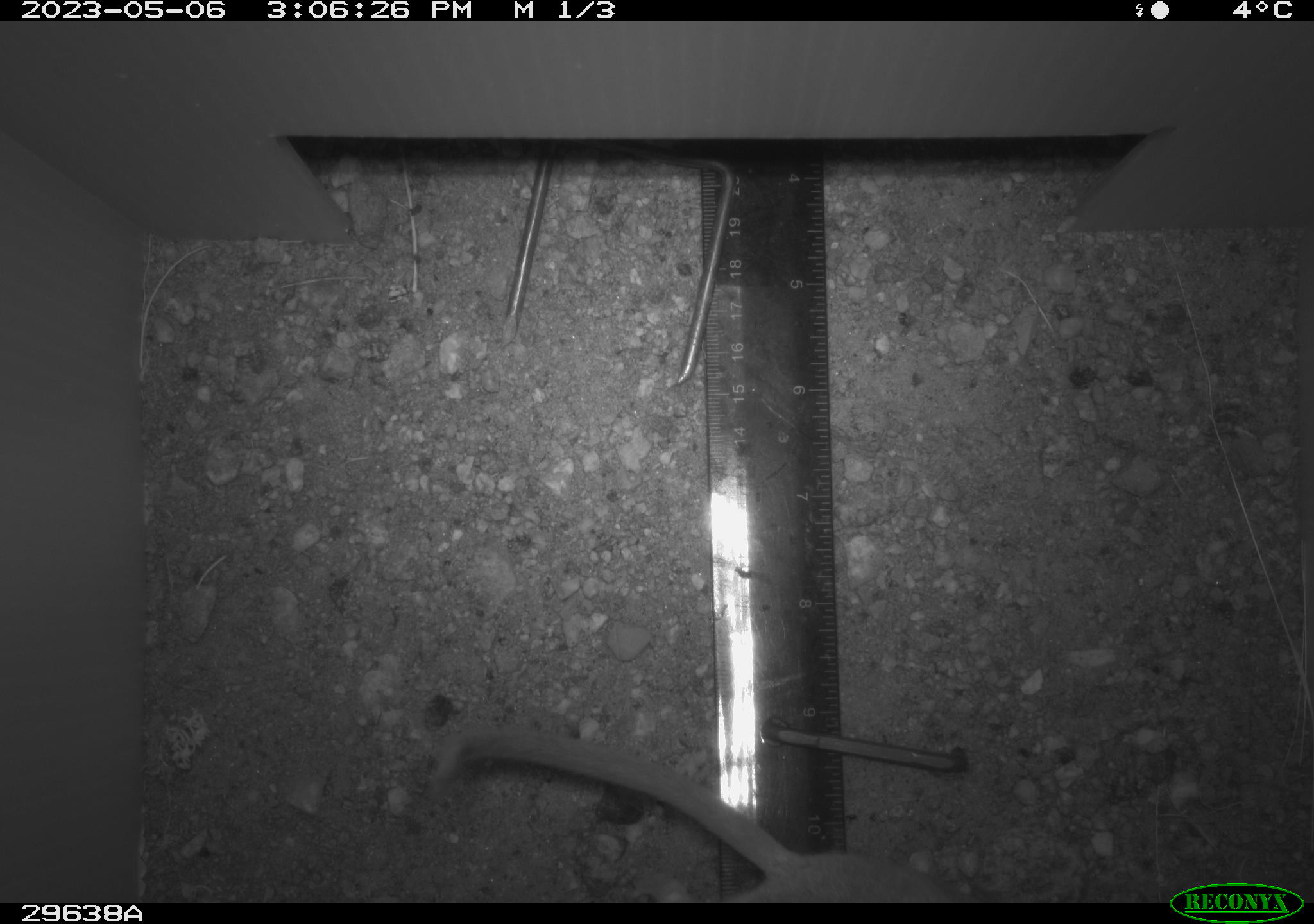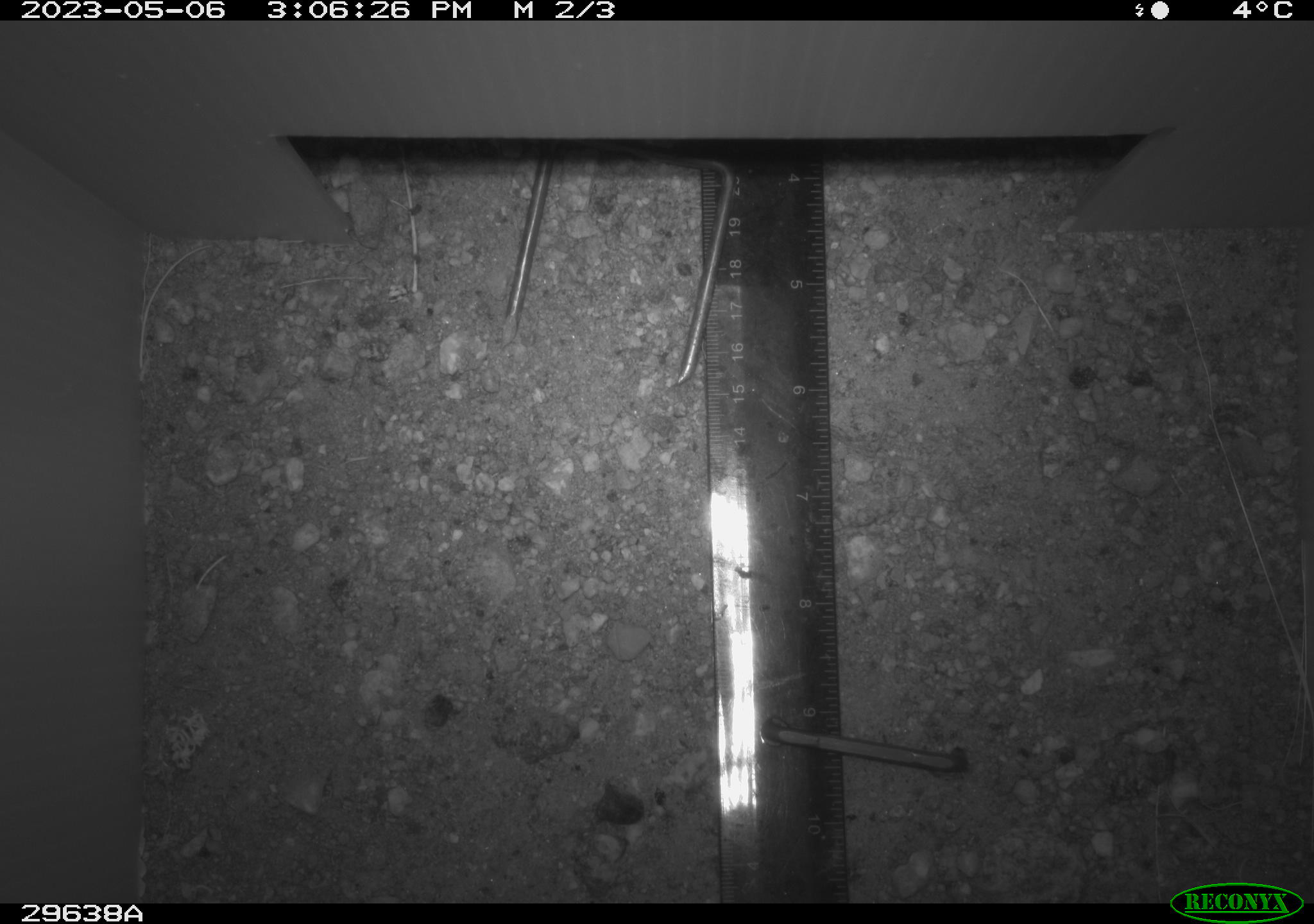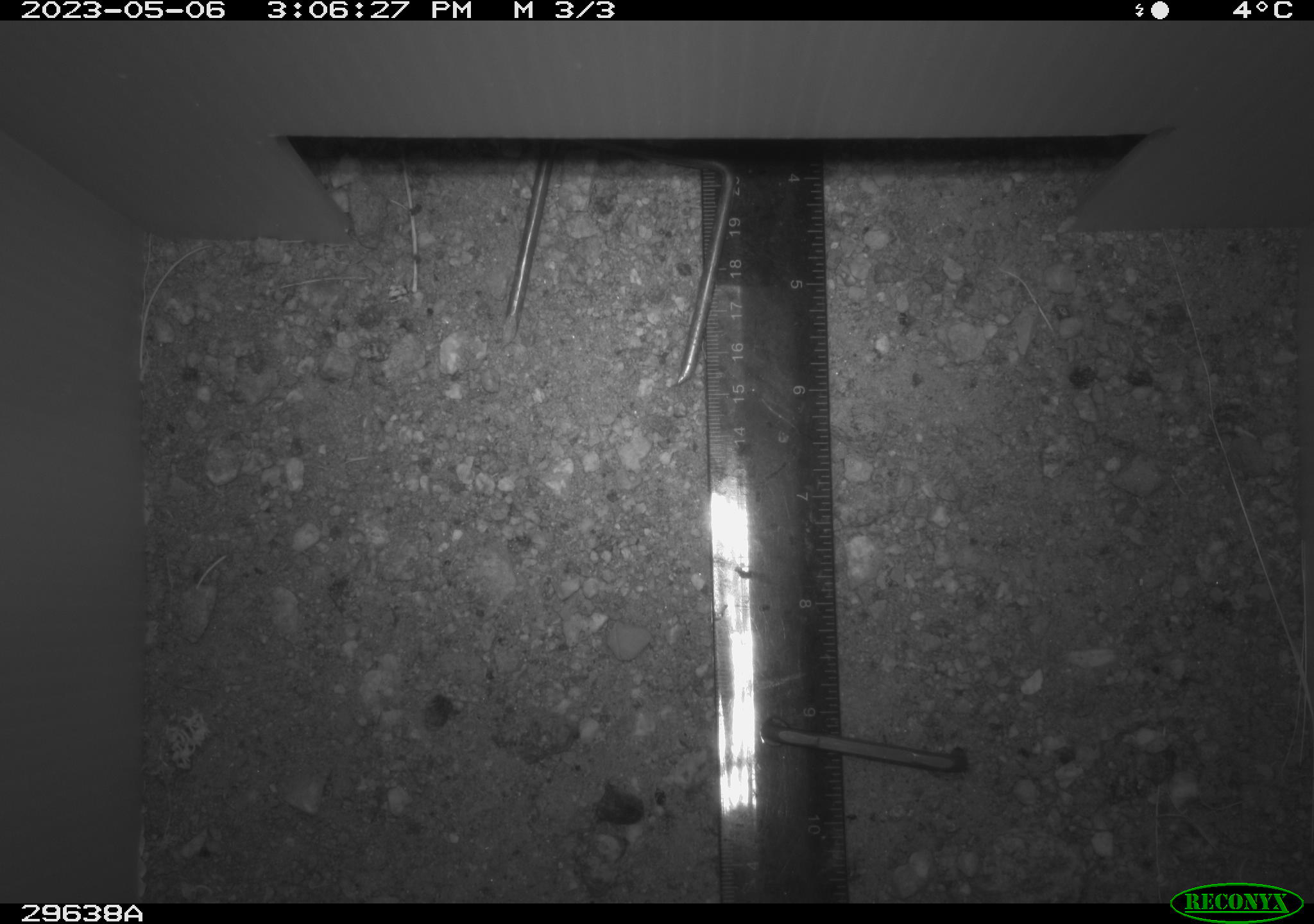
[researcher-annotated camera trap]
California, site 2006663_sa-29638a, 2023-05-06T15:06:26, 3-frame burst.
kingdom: Animalia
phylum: Chordata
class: Mammalia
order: Rodentia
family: Cricetidae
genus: Neotoma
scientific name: Neotoma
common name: pack rat or woodrat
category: neotoma species